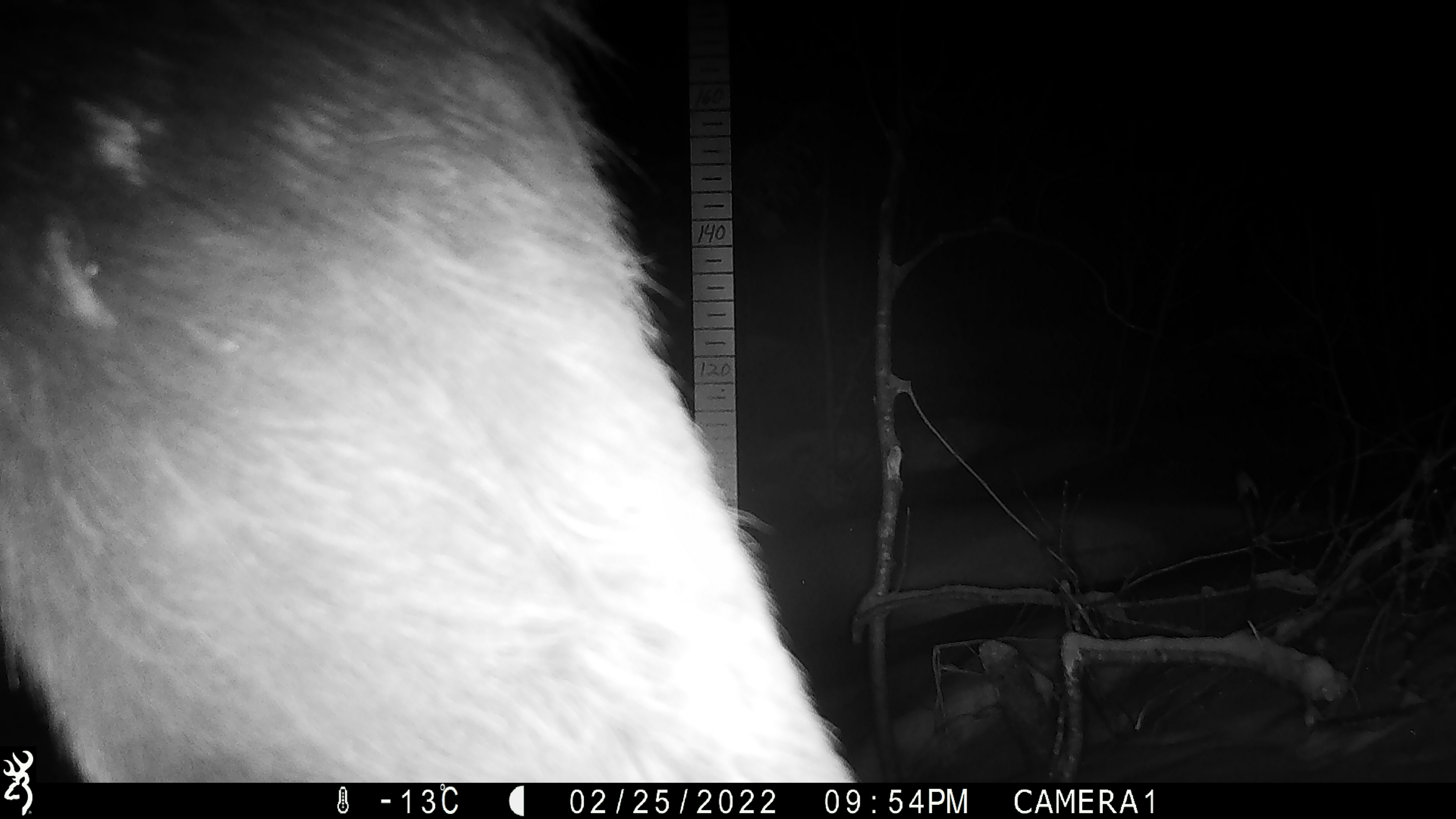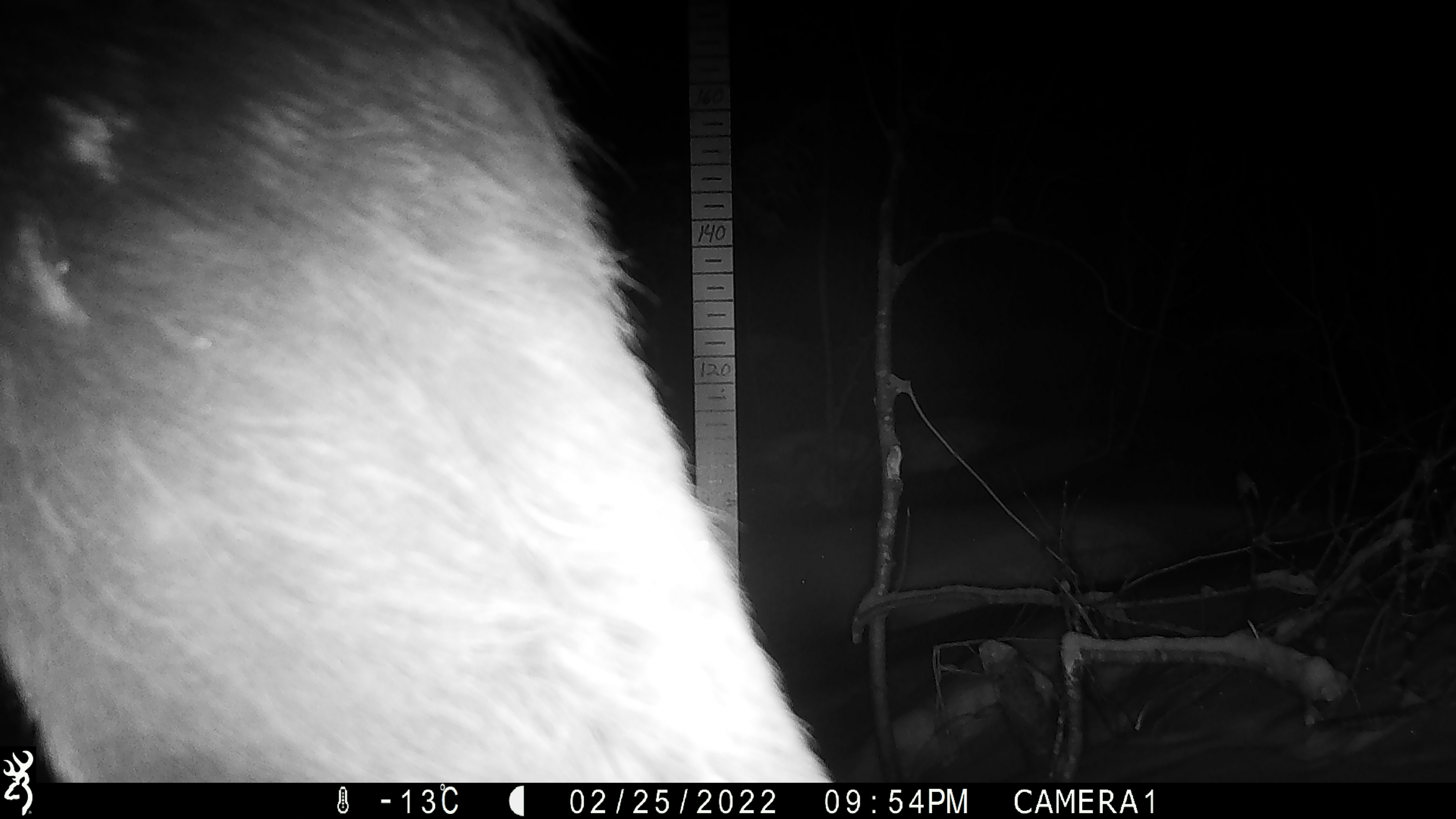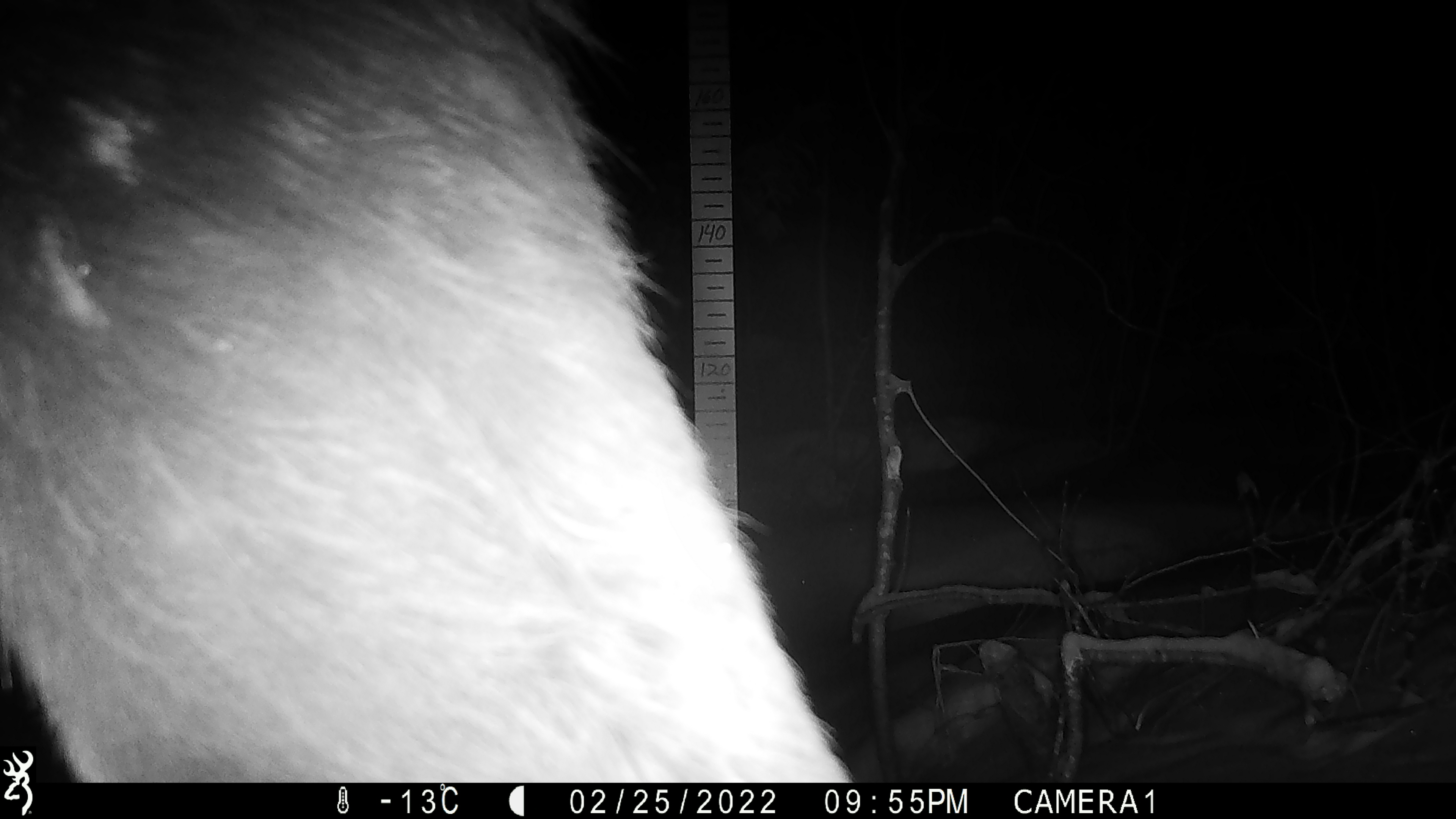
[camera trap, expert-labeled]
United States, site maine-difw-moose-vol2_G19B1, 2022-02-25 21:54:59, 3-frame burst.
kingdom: Animalia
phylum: Chordata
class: Mammalia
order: Artiodactyla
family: Cervidae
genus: Alces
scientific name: Alces alces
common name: moose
Moose (Alces alces).